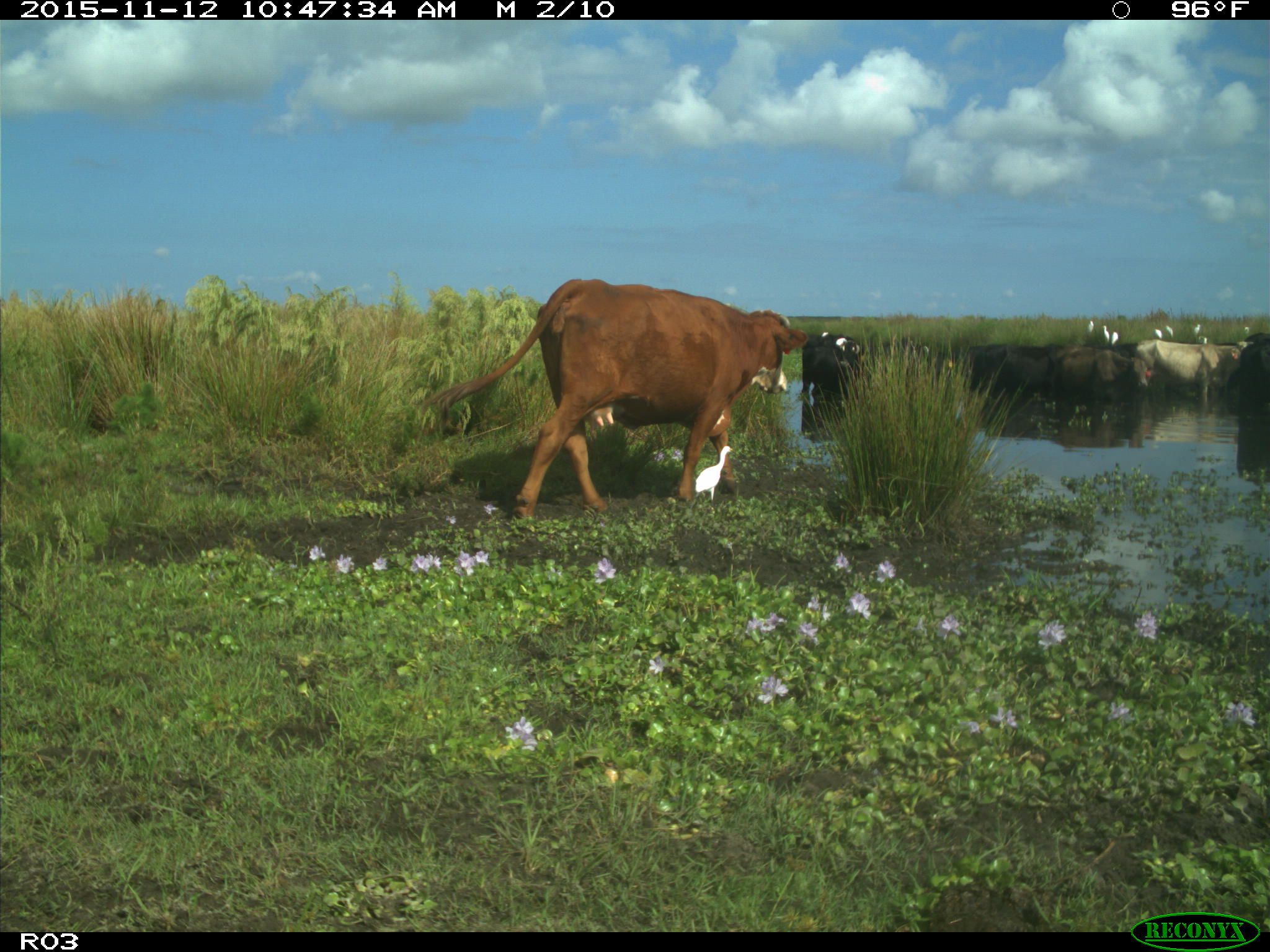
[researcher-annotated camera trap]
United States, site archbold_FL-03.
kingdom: Animalia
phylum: Chordata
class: Mammalia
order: Artiodactyla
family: Bovidae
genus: Bos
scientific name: Bos taurus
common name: domestic cow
Bos taurus (domestic cow).